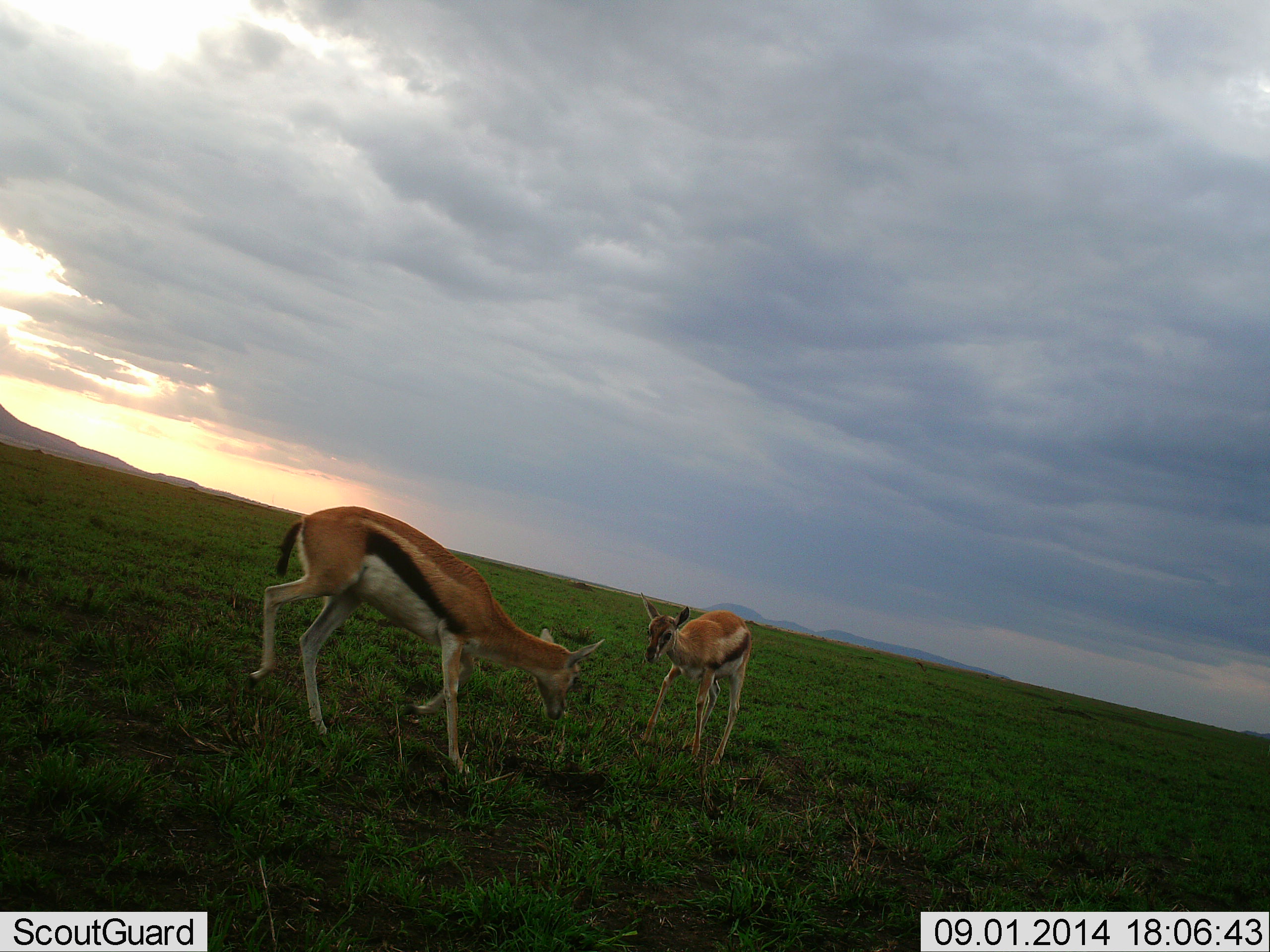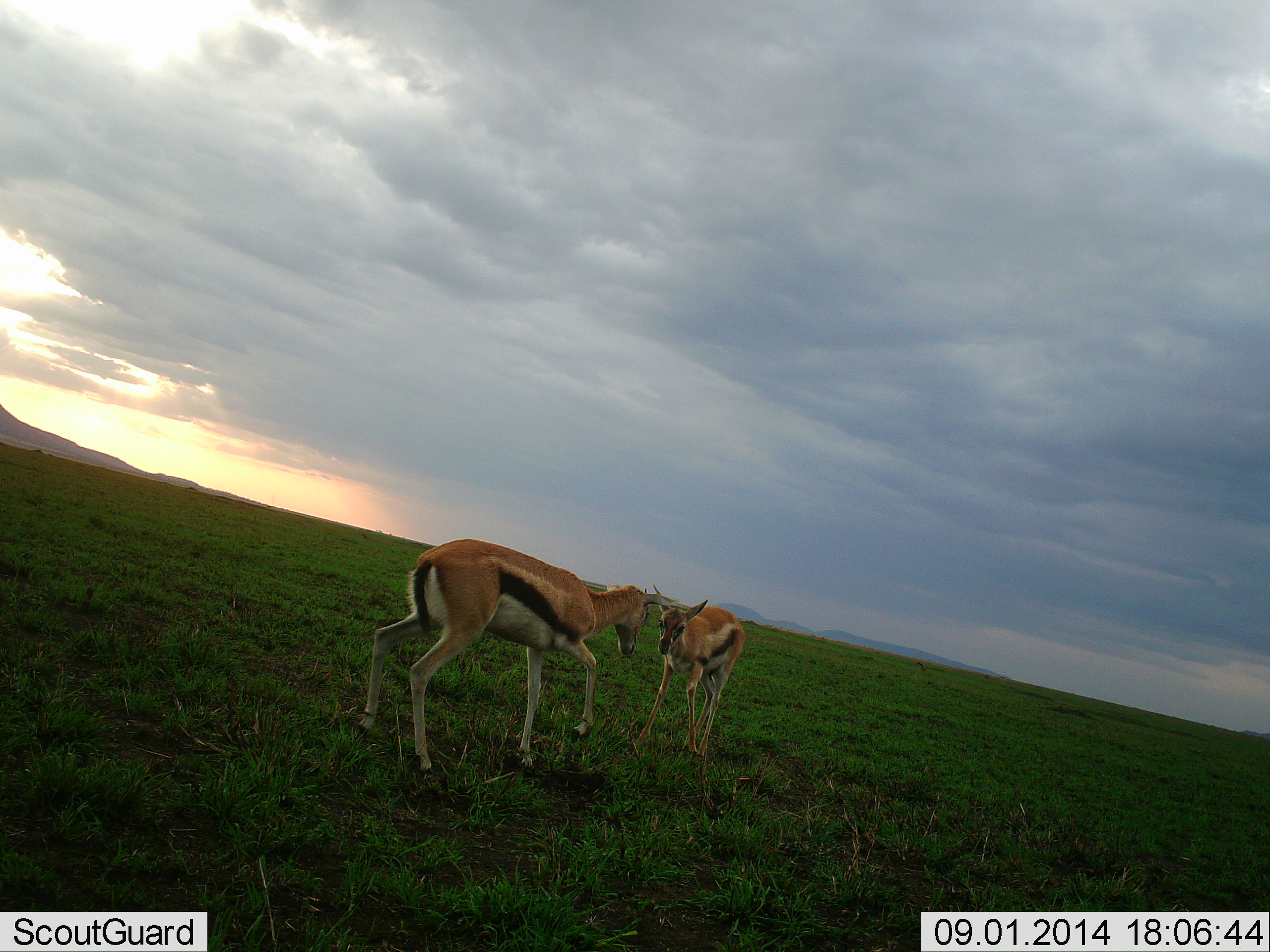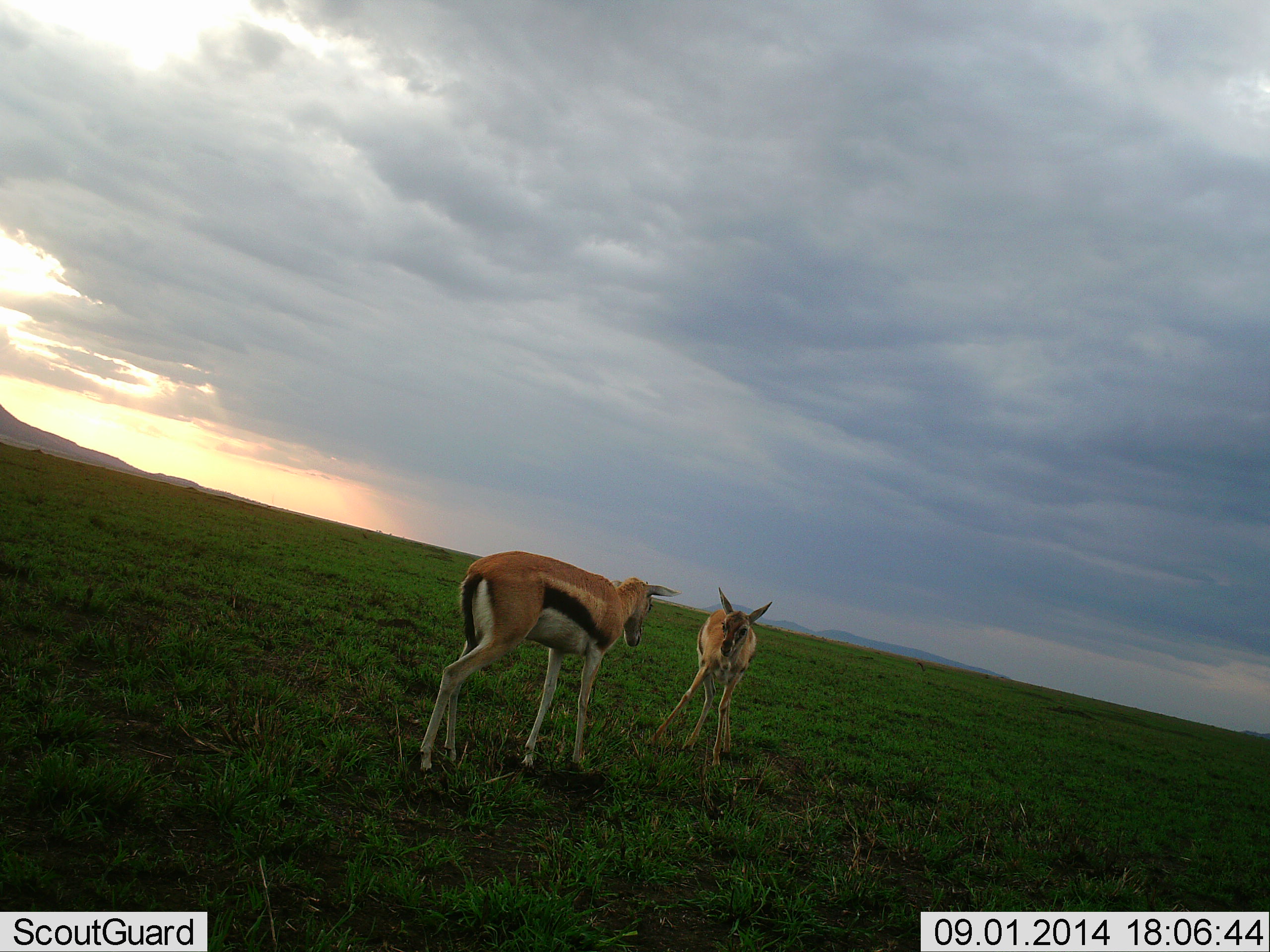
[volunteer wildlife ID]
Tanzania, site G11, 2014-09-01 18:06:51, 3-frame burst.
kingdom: Animalia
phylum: Chordata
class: Mammalia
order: Artiodactyla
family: Bovidae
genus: Eudorcas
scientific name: Eudorcas thomsonii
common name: thomson's gazelle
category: gazellethomsons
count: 2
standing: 40%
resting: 0%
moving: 0%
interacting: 70%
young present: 0%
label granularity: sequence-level